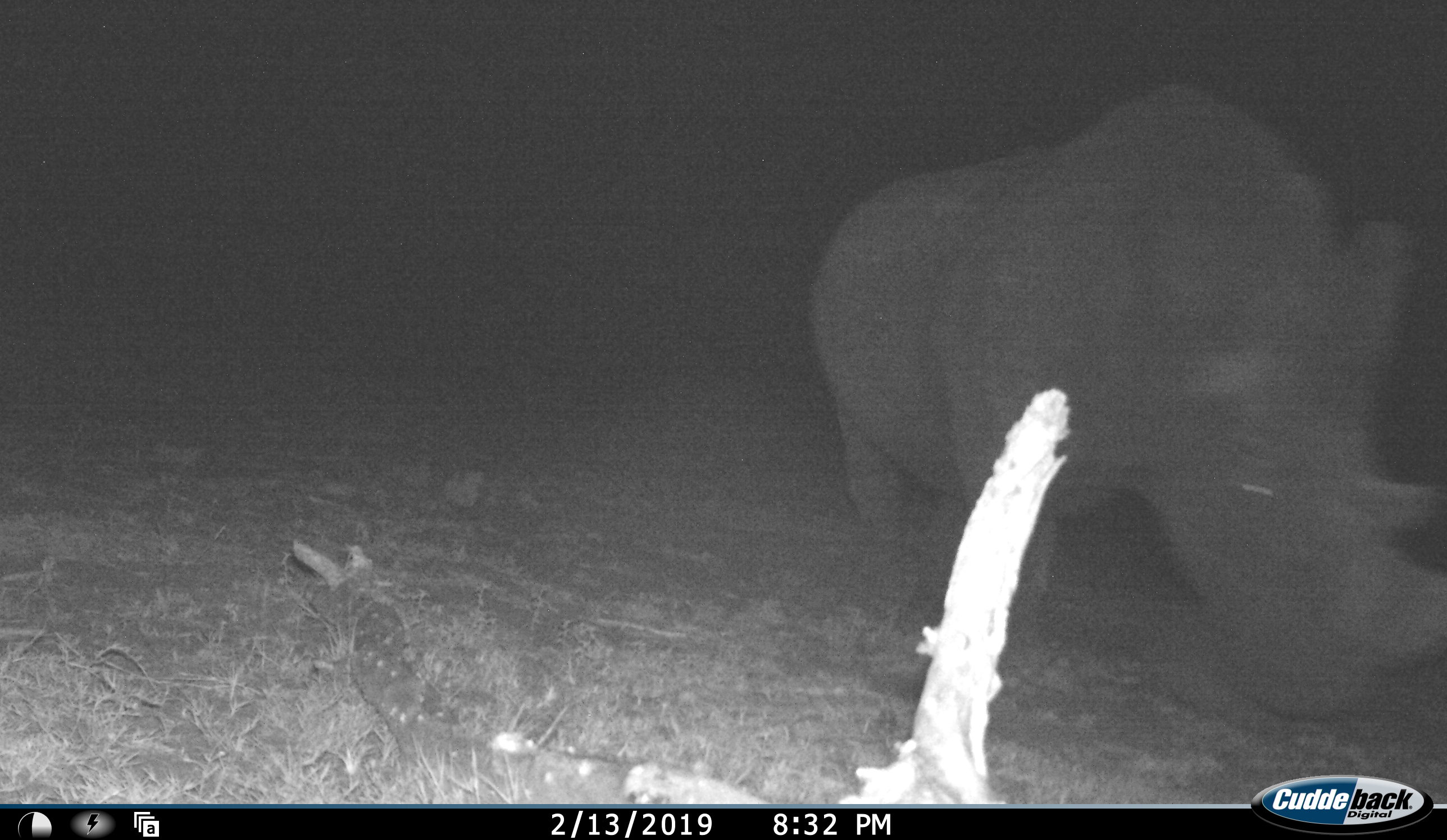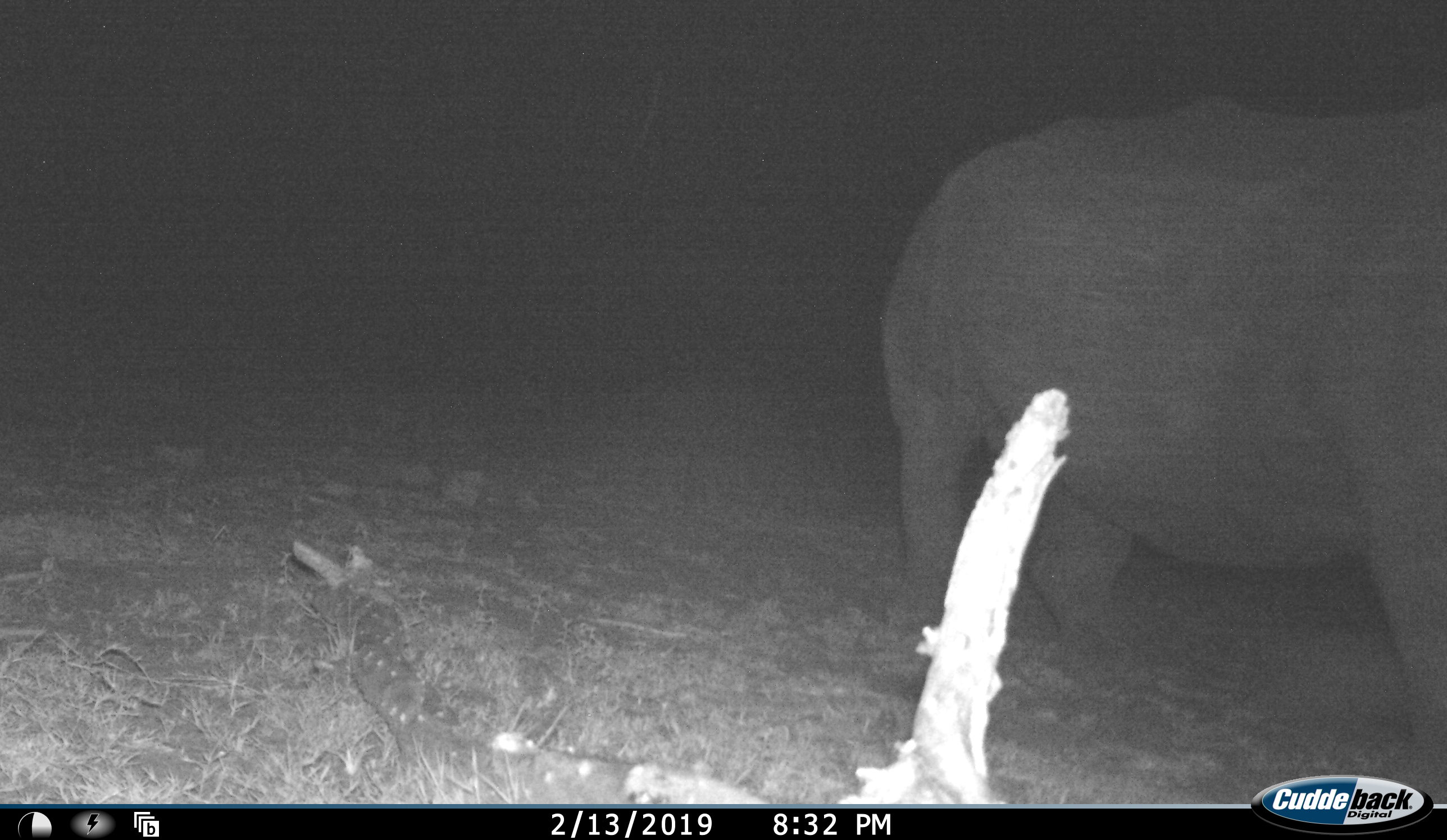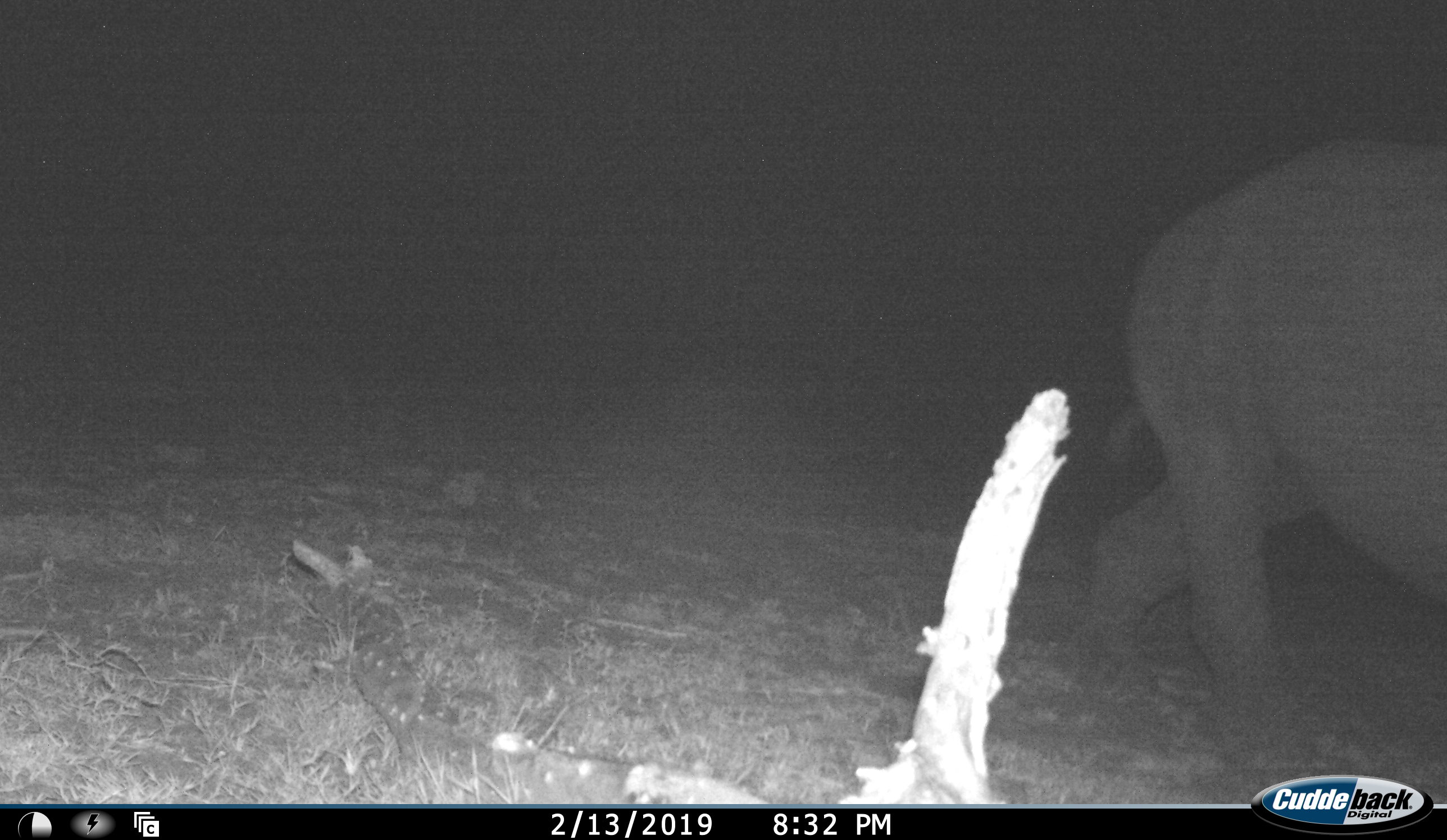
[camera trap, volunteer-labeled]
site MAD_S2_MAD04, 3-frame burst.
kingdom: Animalia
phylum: Chordata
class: Mammalia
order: Perissodactyla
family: Rhinocerotidae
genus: Diceros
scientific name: Diceros bicornis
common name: black rhinoceros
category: rhinocerosblack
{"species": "rhinocerosblack (black rhinoceros) (Diceros bicornis)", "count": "1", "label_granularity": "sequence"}